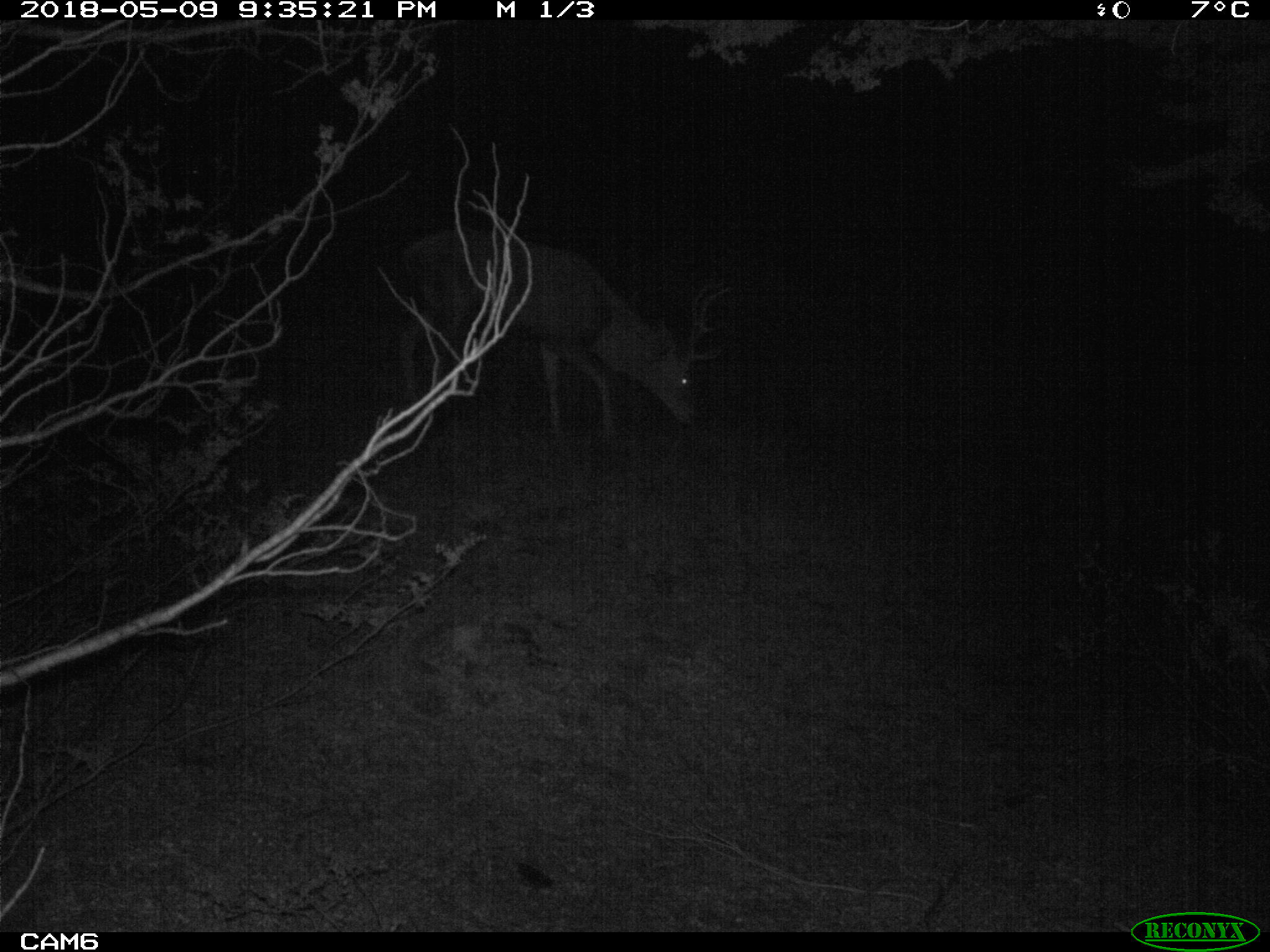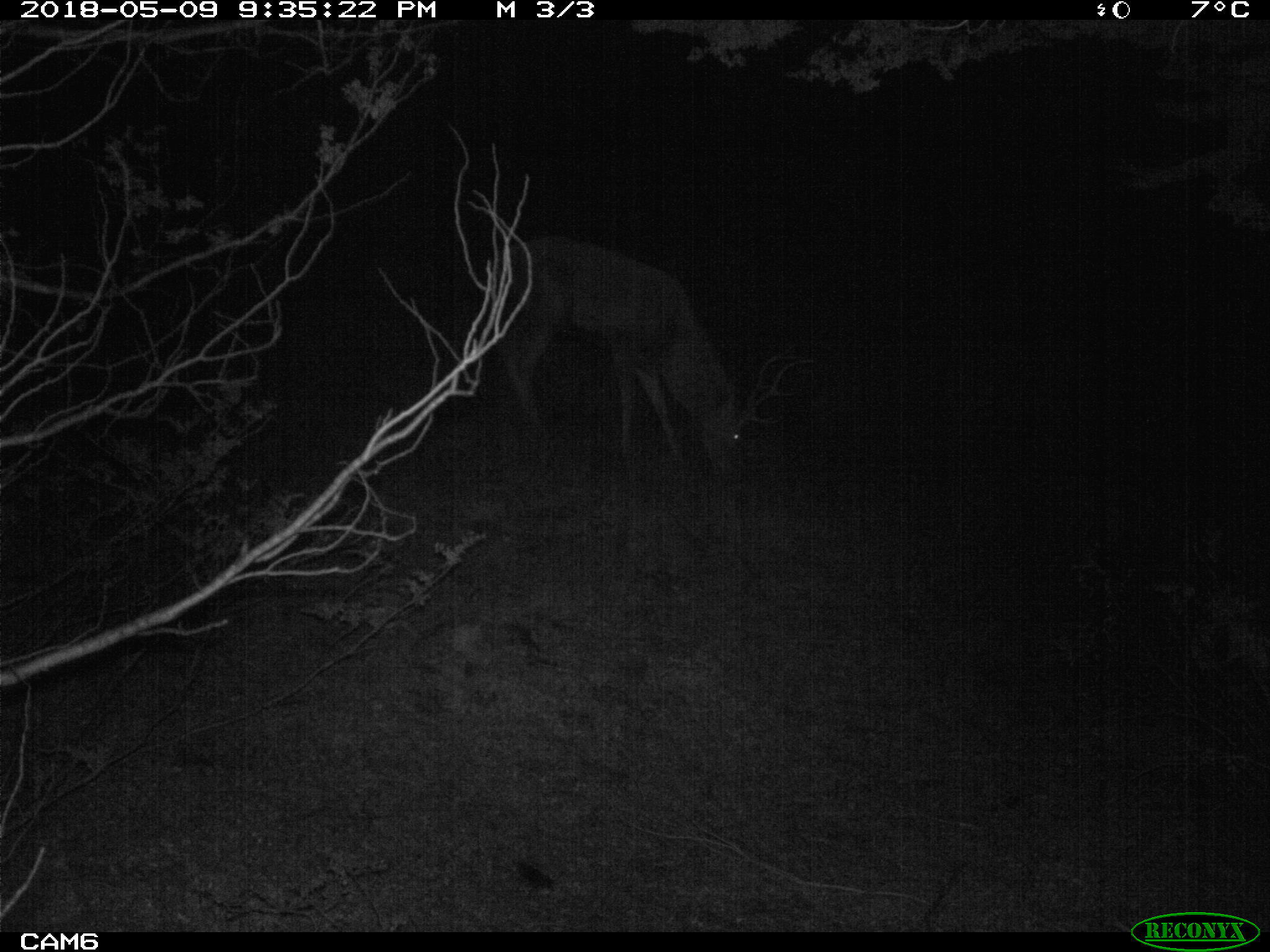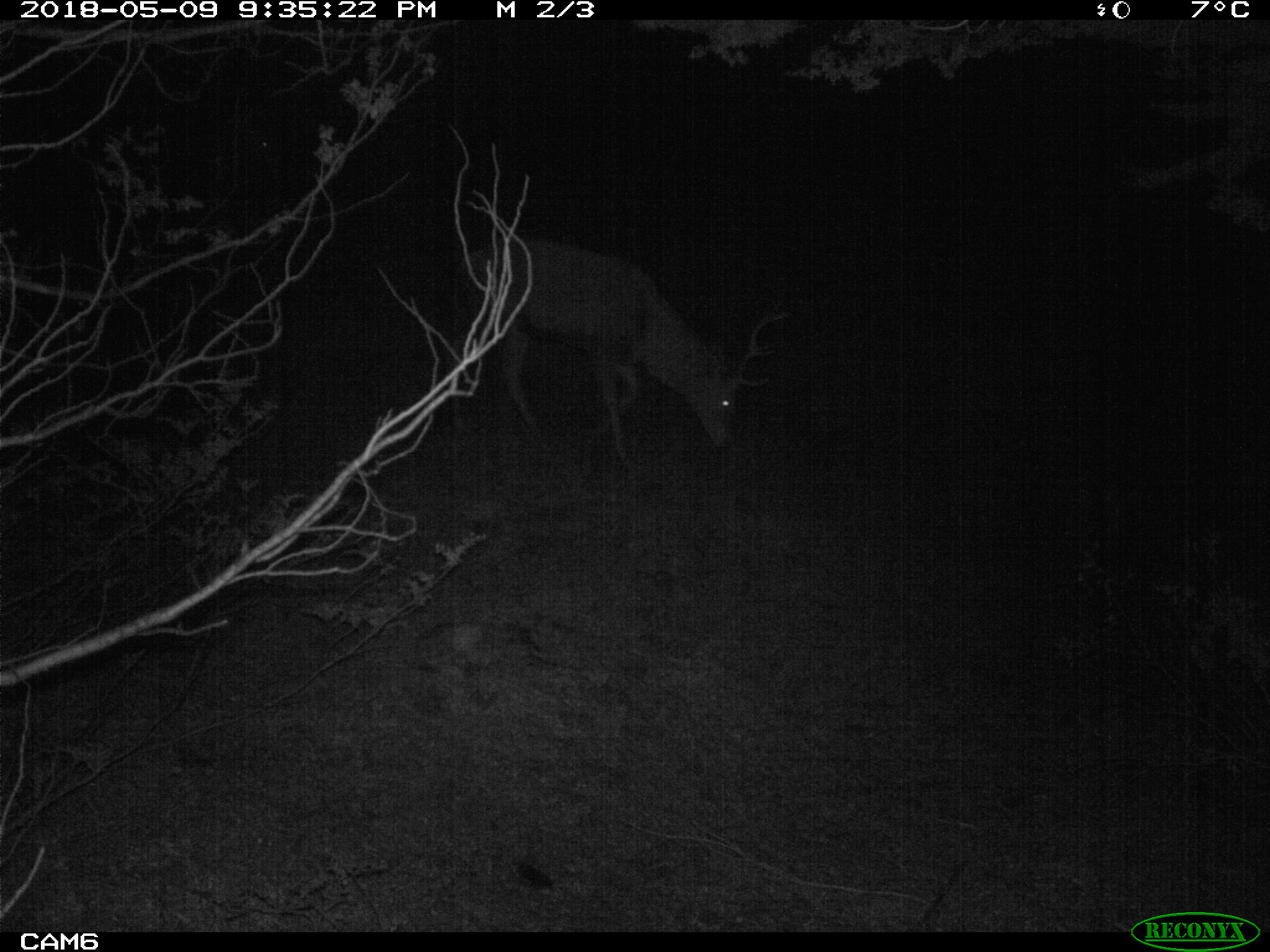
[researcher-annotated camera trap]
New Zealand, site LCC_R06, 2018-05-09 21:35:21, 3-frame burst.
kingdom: Animalia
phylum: Chordata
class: Mammalia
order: Artiodactyla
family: Cervidae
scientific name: Cervidae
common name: deer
Deer (Cervidae).